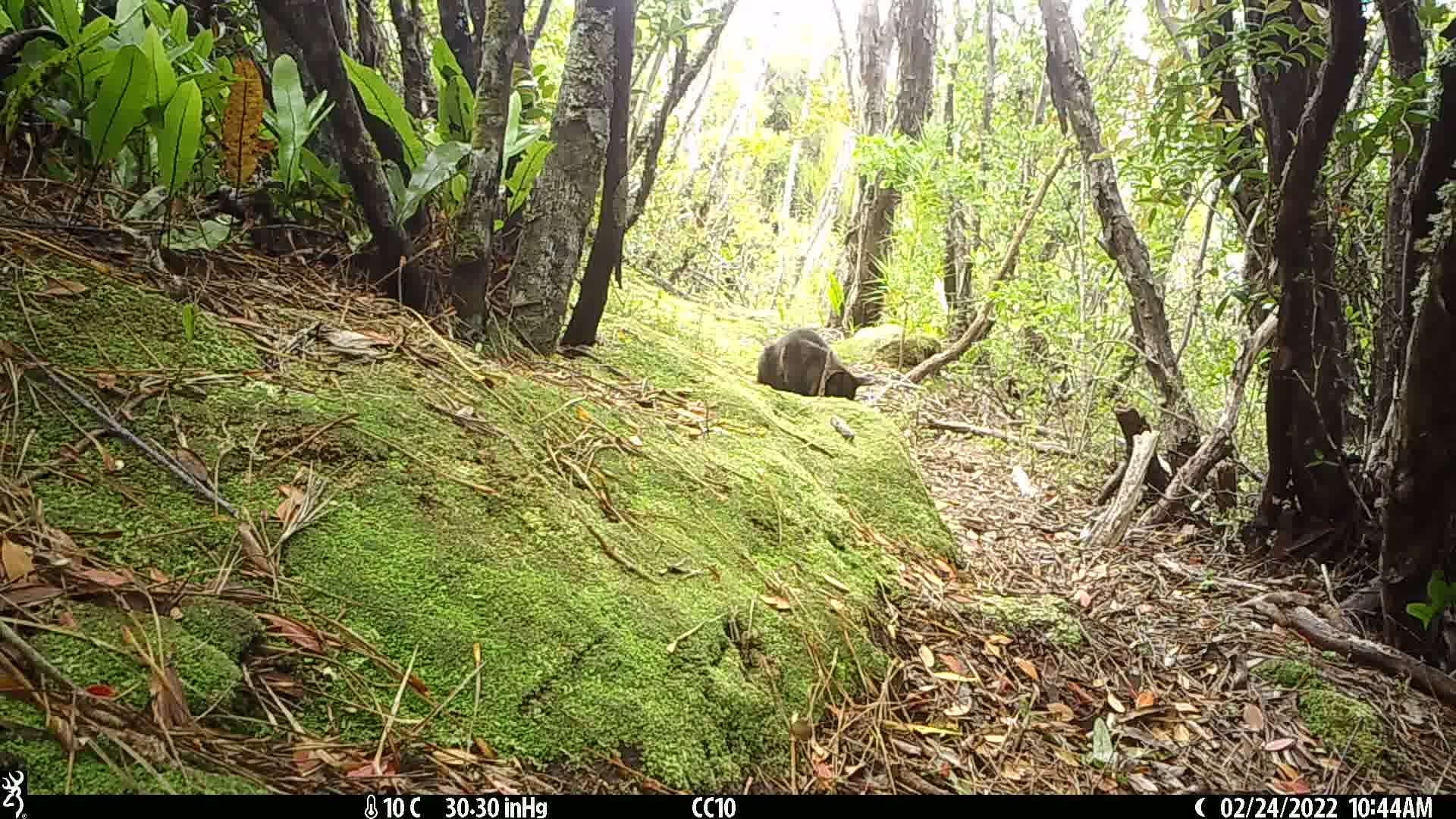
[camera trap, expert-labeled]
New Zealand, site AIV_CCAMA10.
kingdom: Animalia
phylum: Chordata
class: Mammalia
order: Carnivora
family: Felidae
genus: Felis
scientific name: Felis catus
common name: domestic cat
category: cat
Cat (domestic cat) (Felis catus).